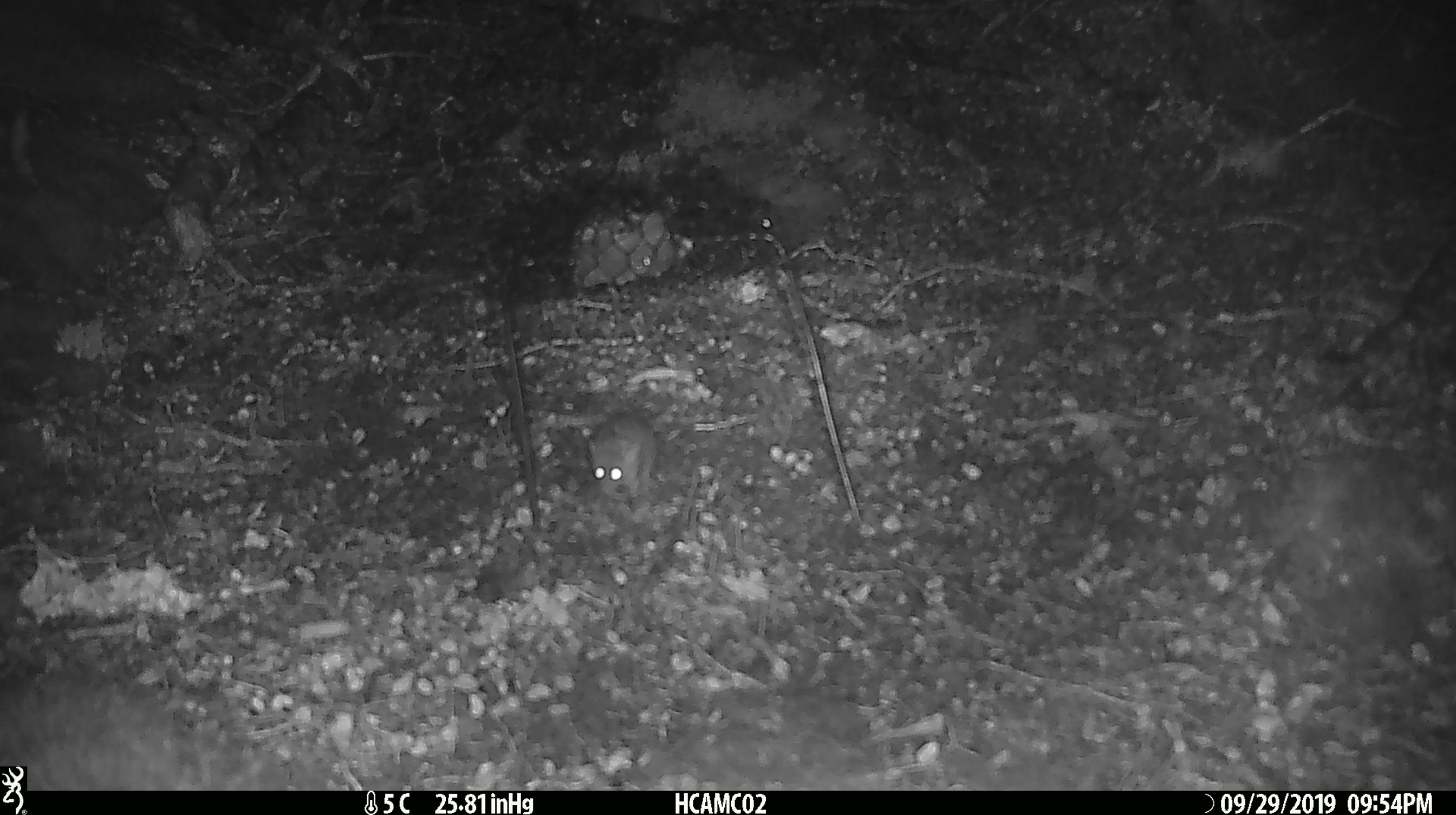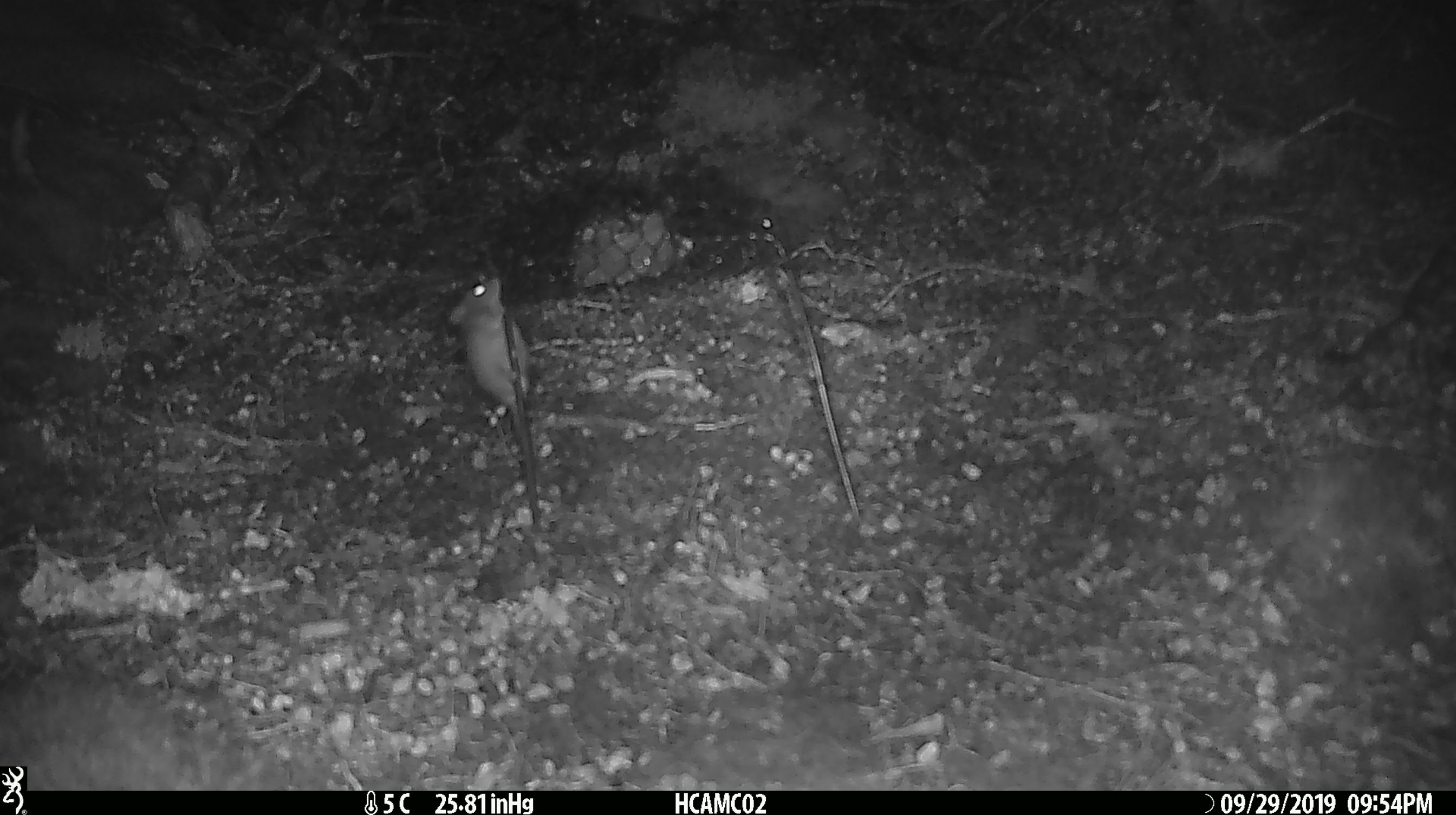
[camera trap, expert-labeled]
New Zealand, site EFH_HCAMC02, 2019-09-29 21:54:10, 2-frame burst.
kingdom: Animalia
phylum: Chordata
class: Mammalia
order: Rodentia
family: Muridae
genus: Mus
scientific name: Mus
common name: mouse